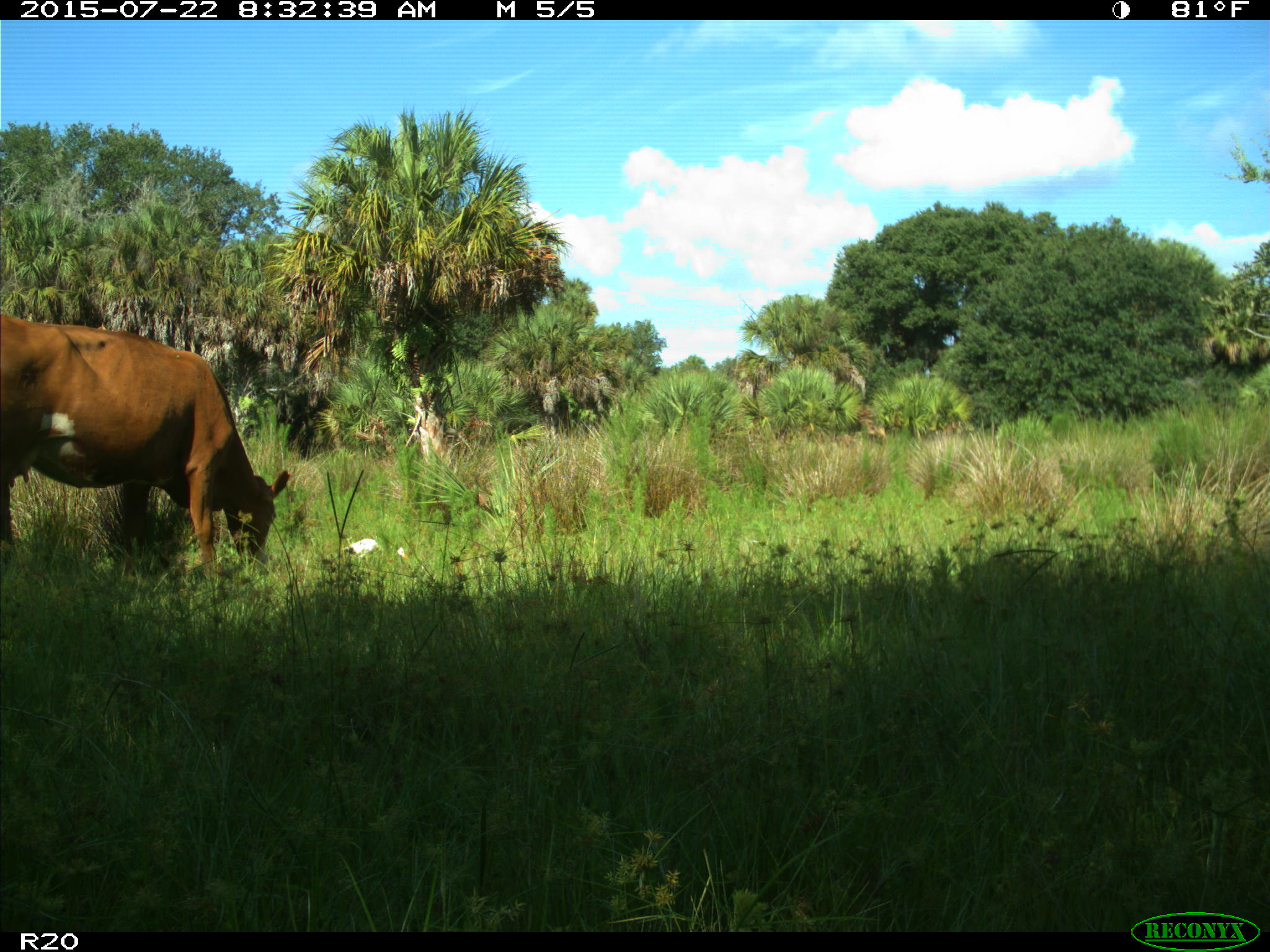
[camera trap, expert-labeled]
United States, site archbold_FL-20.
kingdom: Animalia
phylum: Chordata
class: Mammalia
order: Artiodactyla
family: Bovidae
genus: Bos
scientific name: Bos taurus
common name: domestic cow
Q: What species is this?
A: Bos taurus (domestic cow).